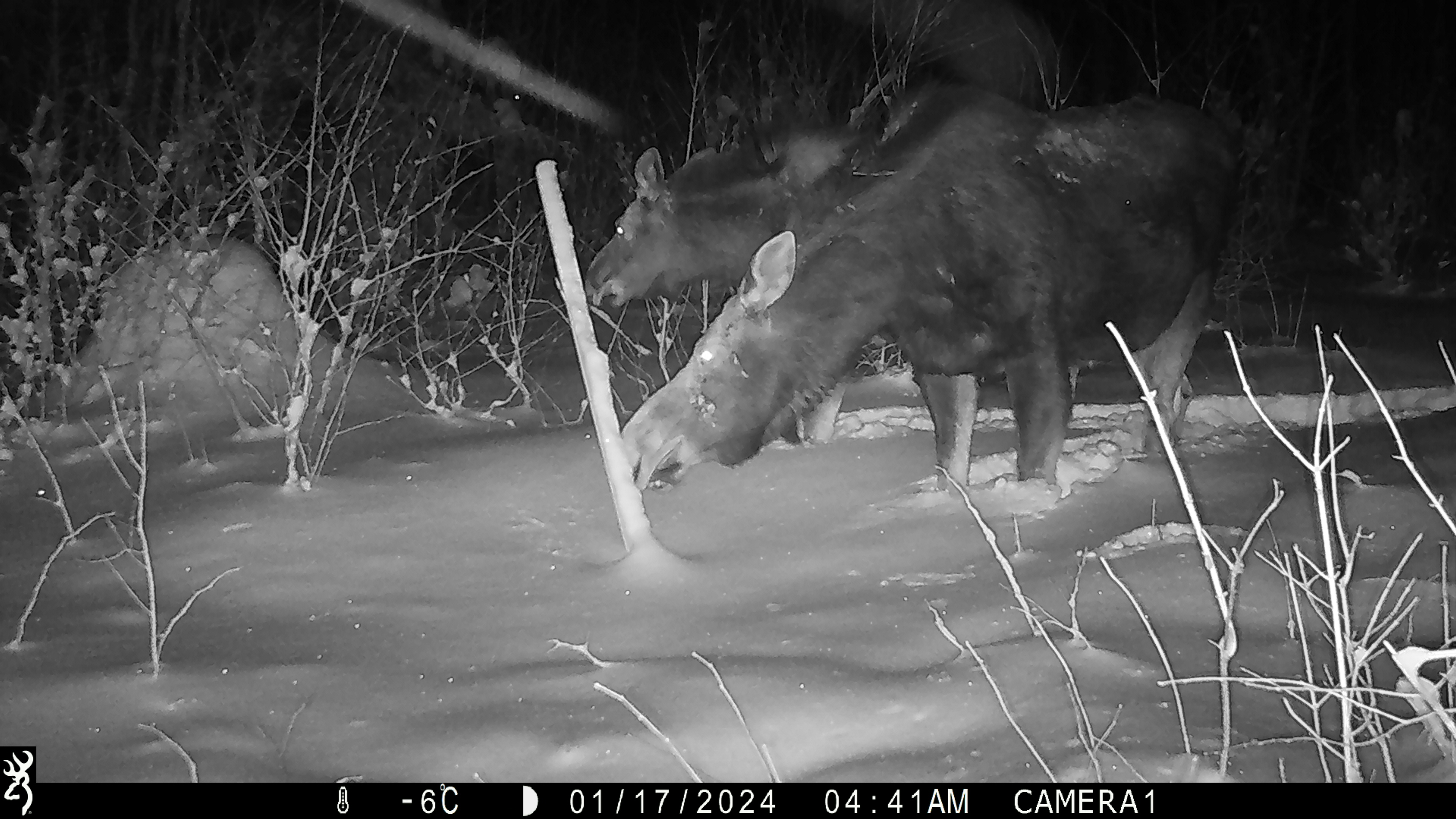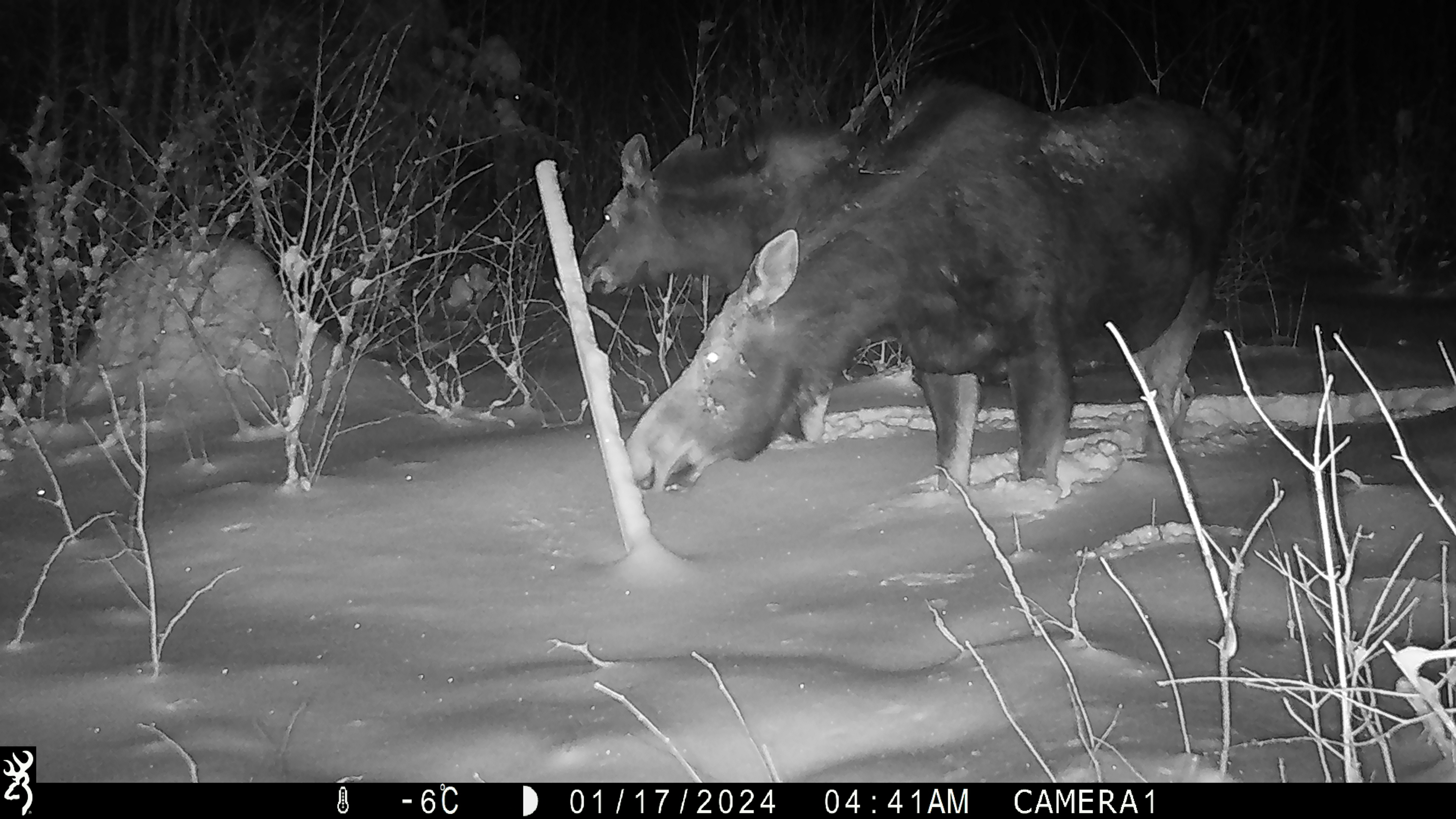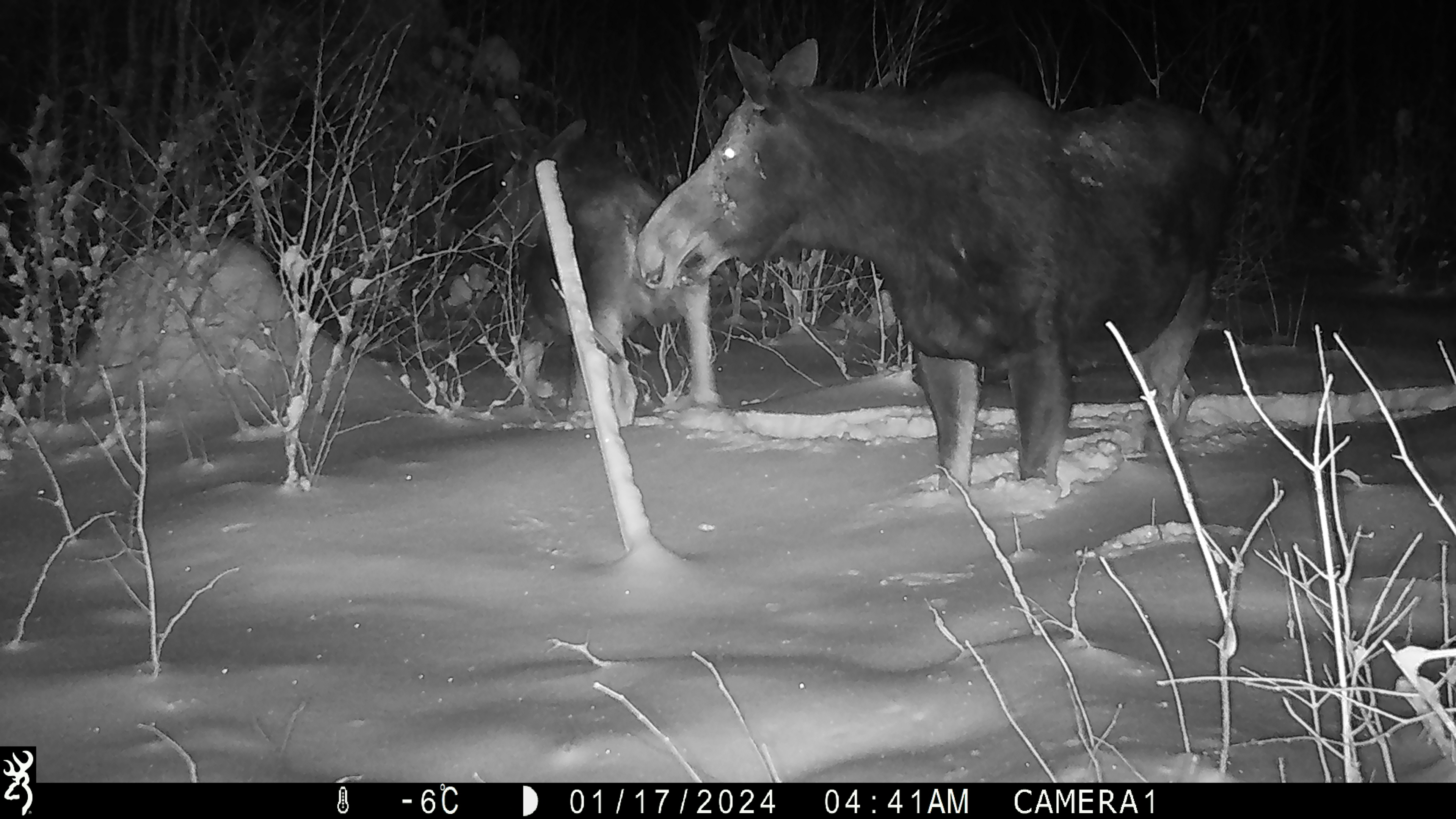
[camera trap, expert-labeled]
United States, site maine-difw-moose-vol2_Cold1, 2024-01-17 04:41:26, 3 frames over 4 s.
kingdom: Animalia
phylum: Chordata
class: Mammalia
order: Artiodactyla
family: Cervidae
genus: Alces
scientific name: Alces alces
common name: moose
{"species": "moose (Alces alces)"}